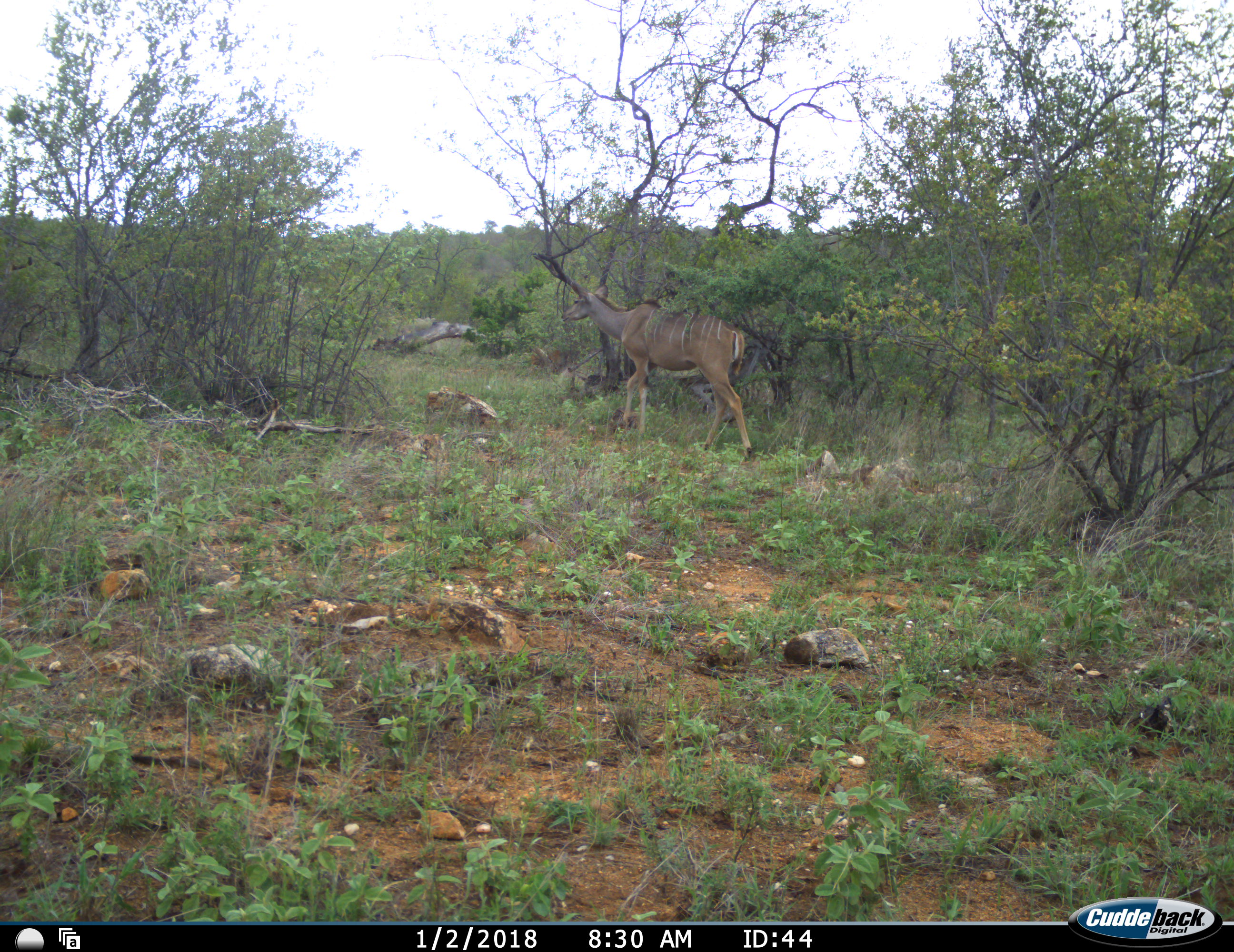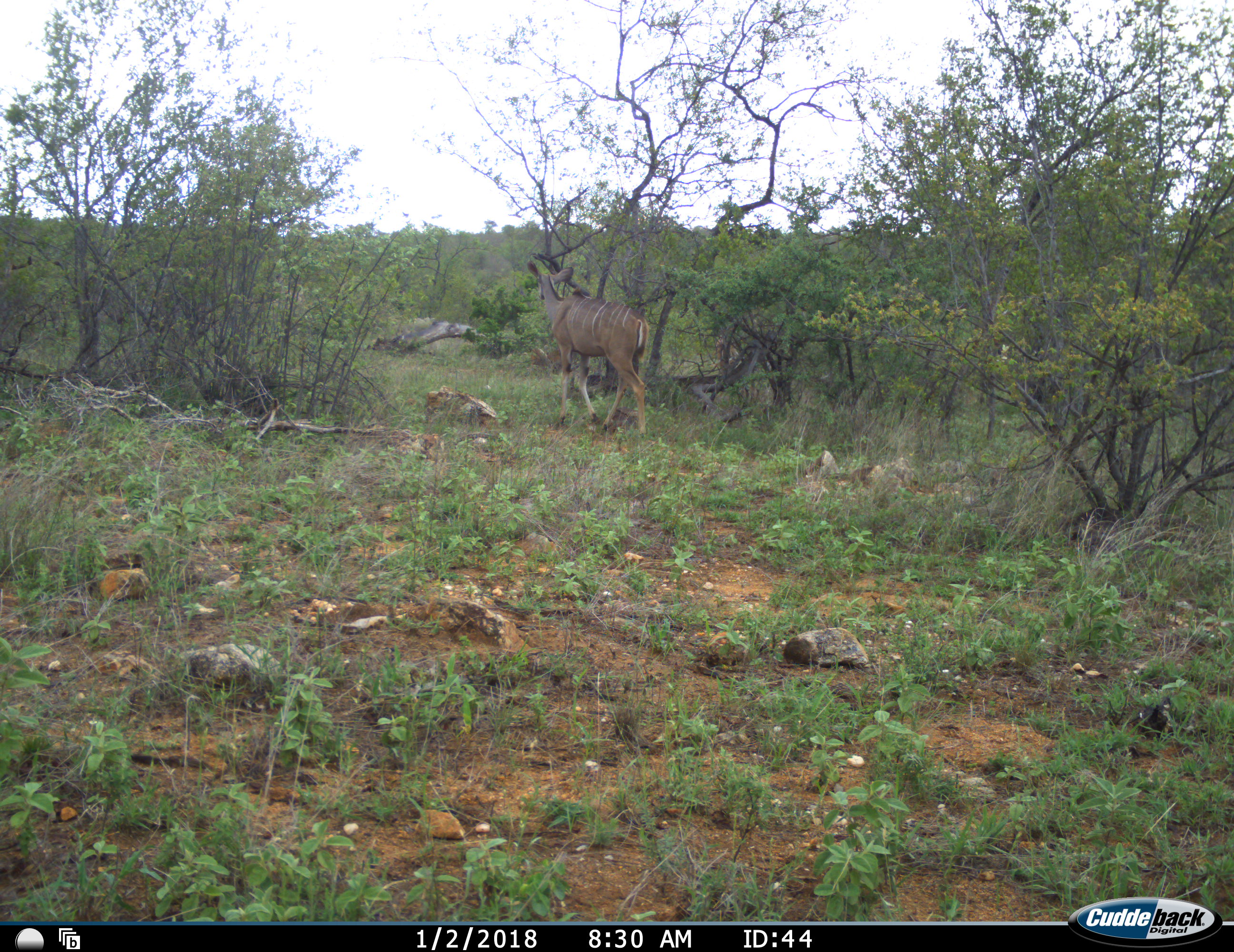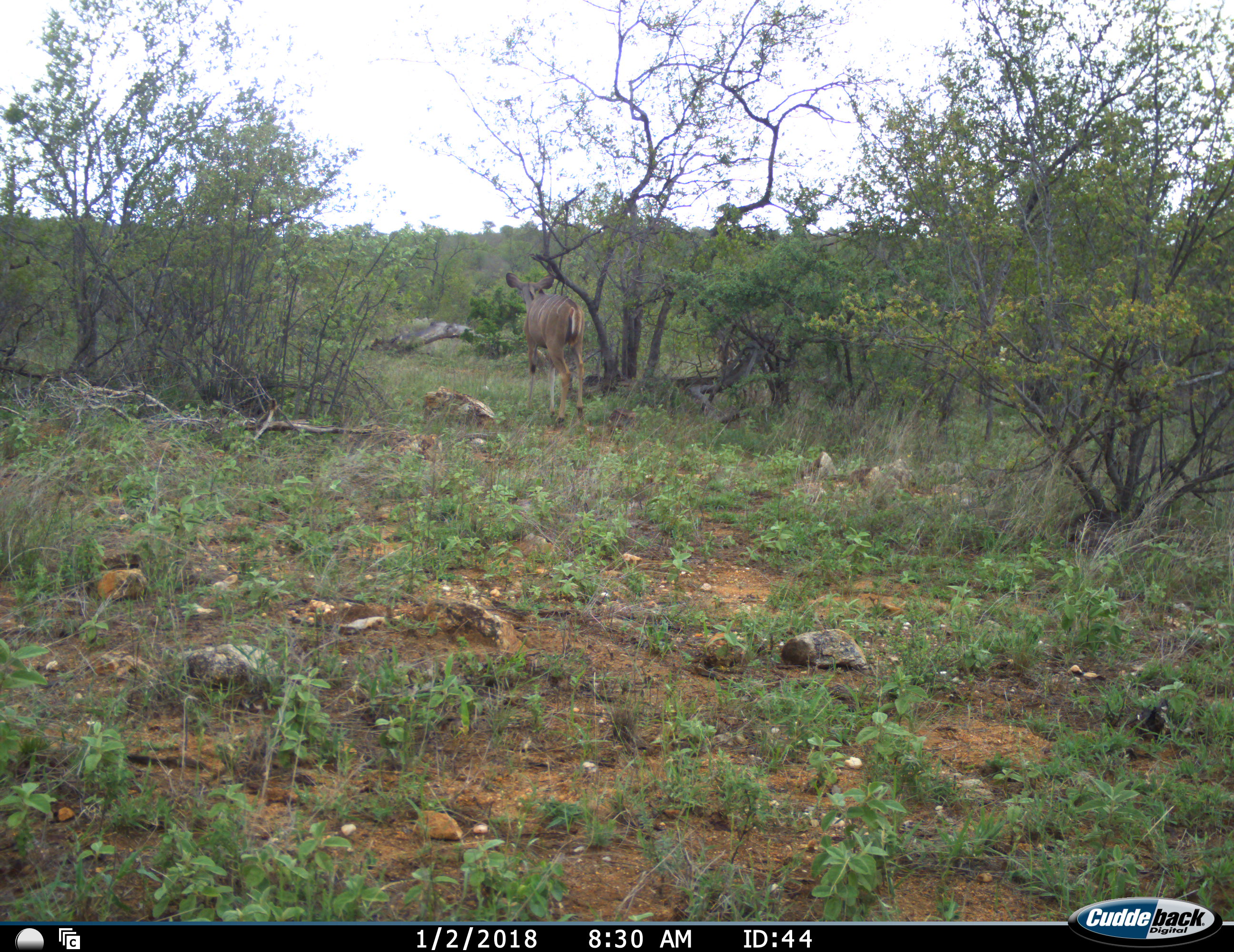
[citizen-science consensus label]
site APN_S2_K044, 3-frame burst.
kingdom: Animalia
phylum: Chordata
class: Mammalia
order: Artiodactyla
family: Bovidae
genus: Tragelaphus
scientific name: Tragelaphus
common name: kudu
Kudu (Tragelaphus), count 1. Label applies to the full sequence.